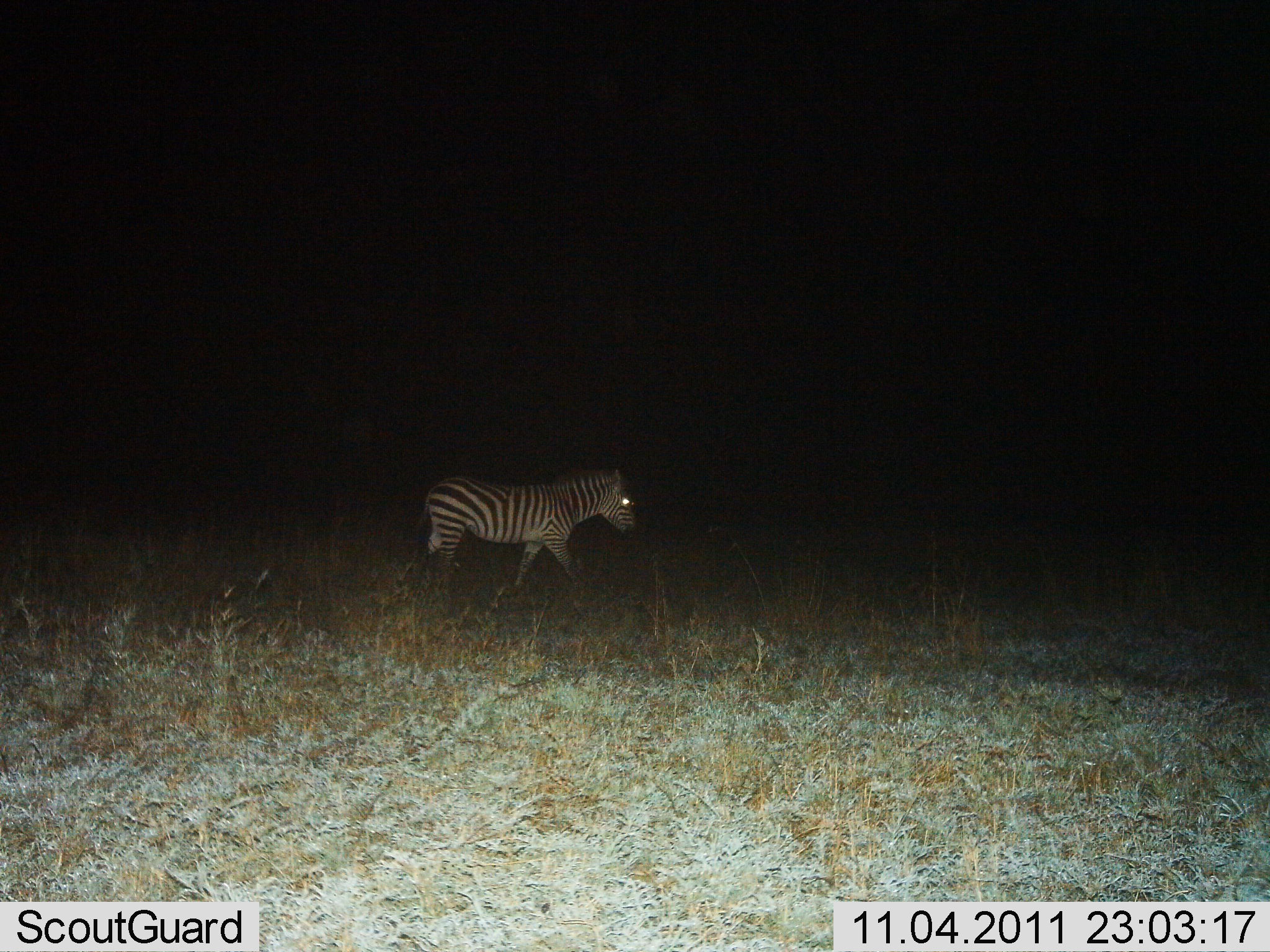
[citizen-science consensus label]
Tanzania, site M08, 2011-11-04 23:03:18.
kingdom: Animalia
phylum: Chordata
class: Mammalia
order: Perissodactyla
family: Equidae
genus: Equus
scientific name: Equus quagga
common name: plains zebra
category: zebra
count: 1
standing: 8%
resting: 0%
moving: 92%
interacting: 0%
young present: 0%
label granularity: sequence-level